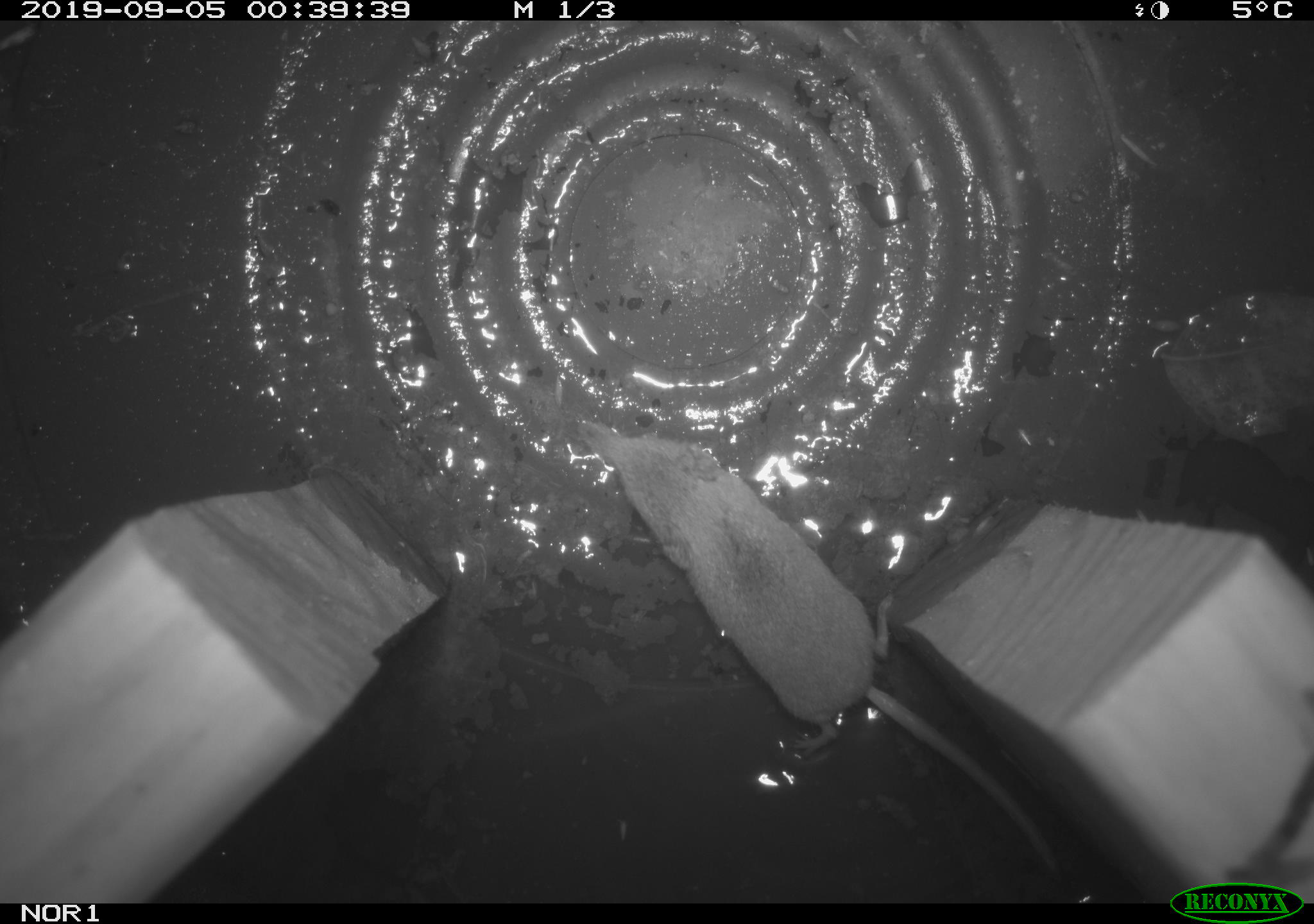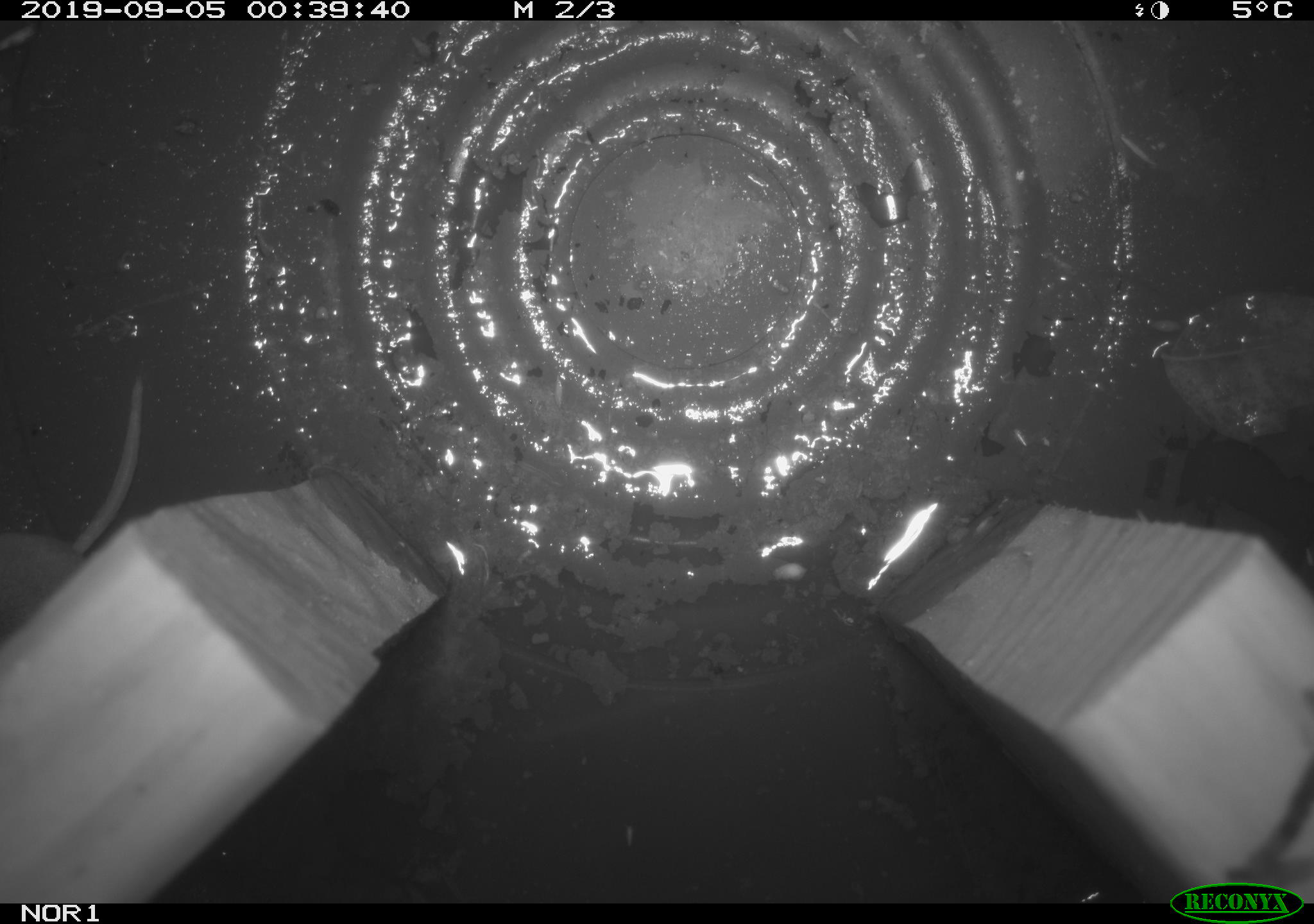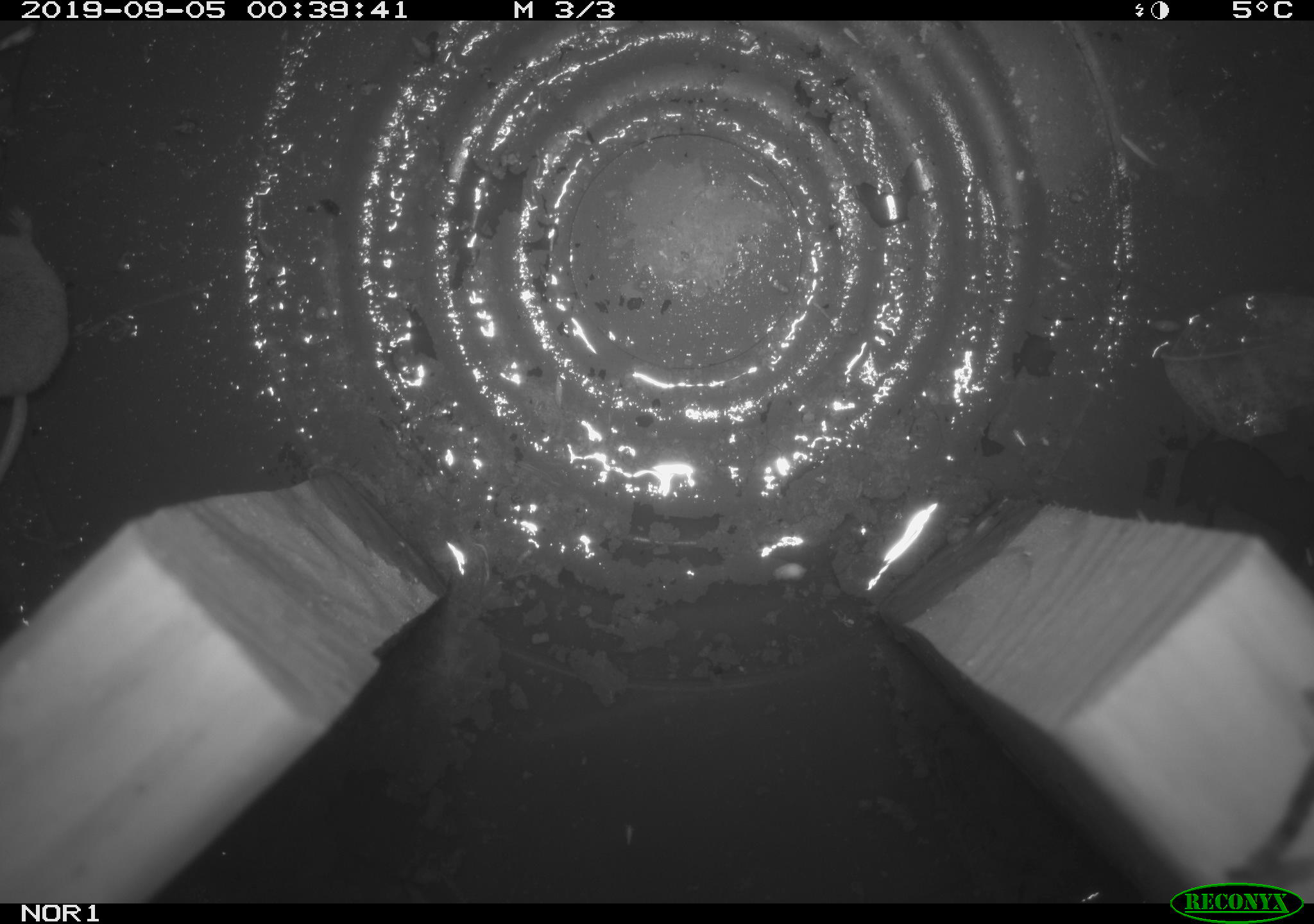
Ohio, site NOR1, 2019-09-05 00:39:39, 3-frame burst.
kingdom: Animalia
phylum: Chordata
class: Mammalia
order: Eulipotyphla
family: Soricidae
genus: Sorex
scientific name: Sorex cinereus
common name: masked shrew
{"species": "masked shrew (Sorex cinereus)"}